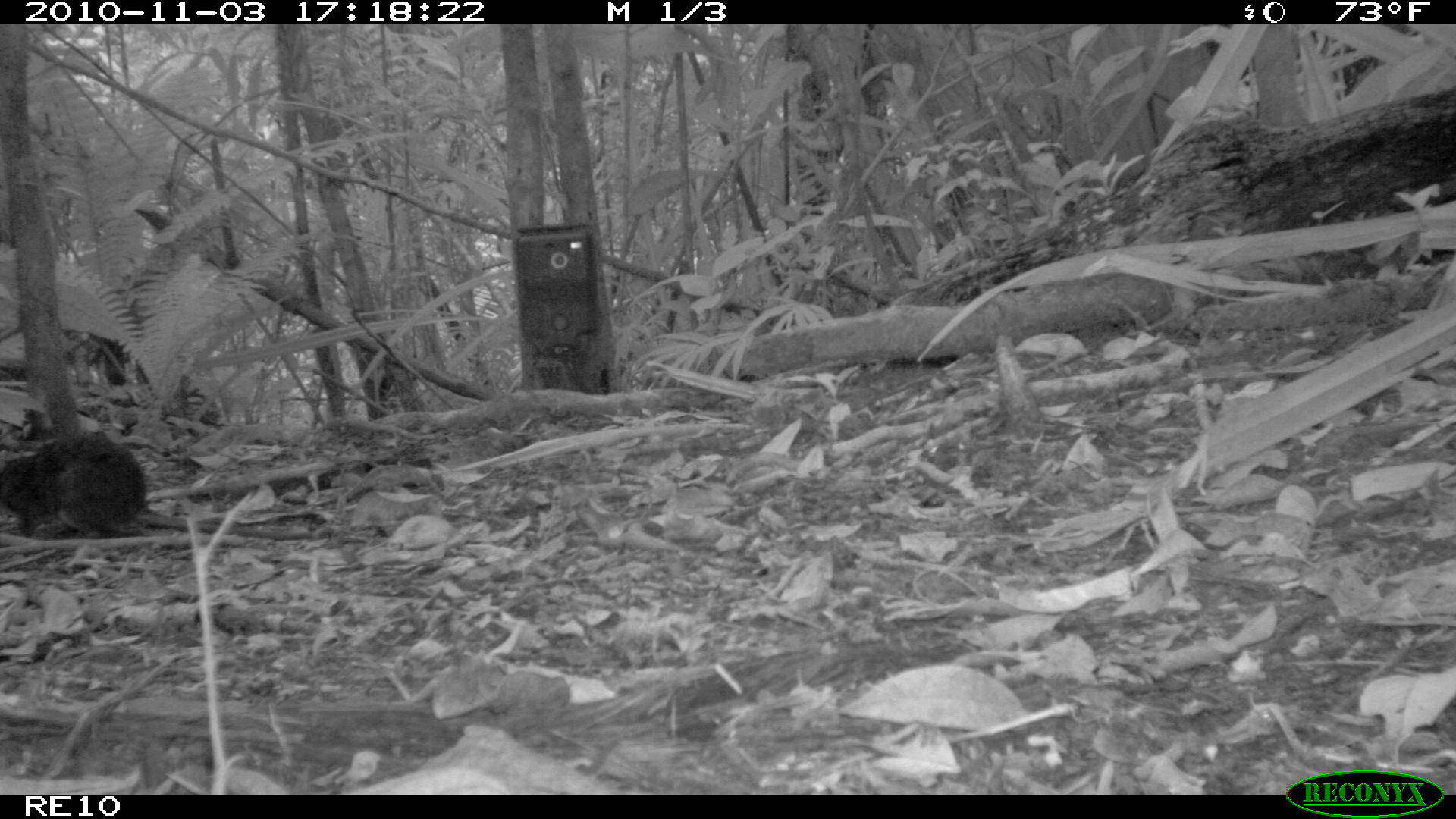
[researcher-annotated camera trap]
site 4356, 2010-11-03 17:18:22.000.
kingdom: Animalia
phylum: Chordata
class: Mammalia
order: Rodentia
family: Muridae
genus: Rattus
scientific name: Rattus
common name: rodent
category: unknown rat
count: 1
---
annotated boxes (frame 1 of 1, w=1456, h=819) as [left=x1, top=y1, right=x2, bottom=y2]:
unknown rat: [left=0, top=428, right=148, bottom=539]